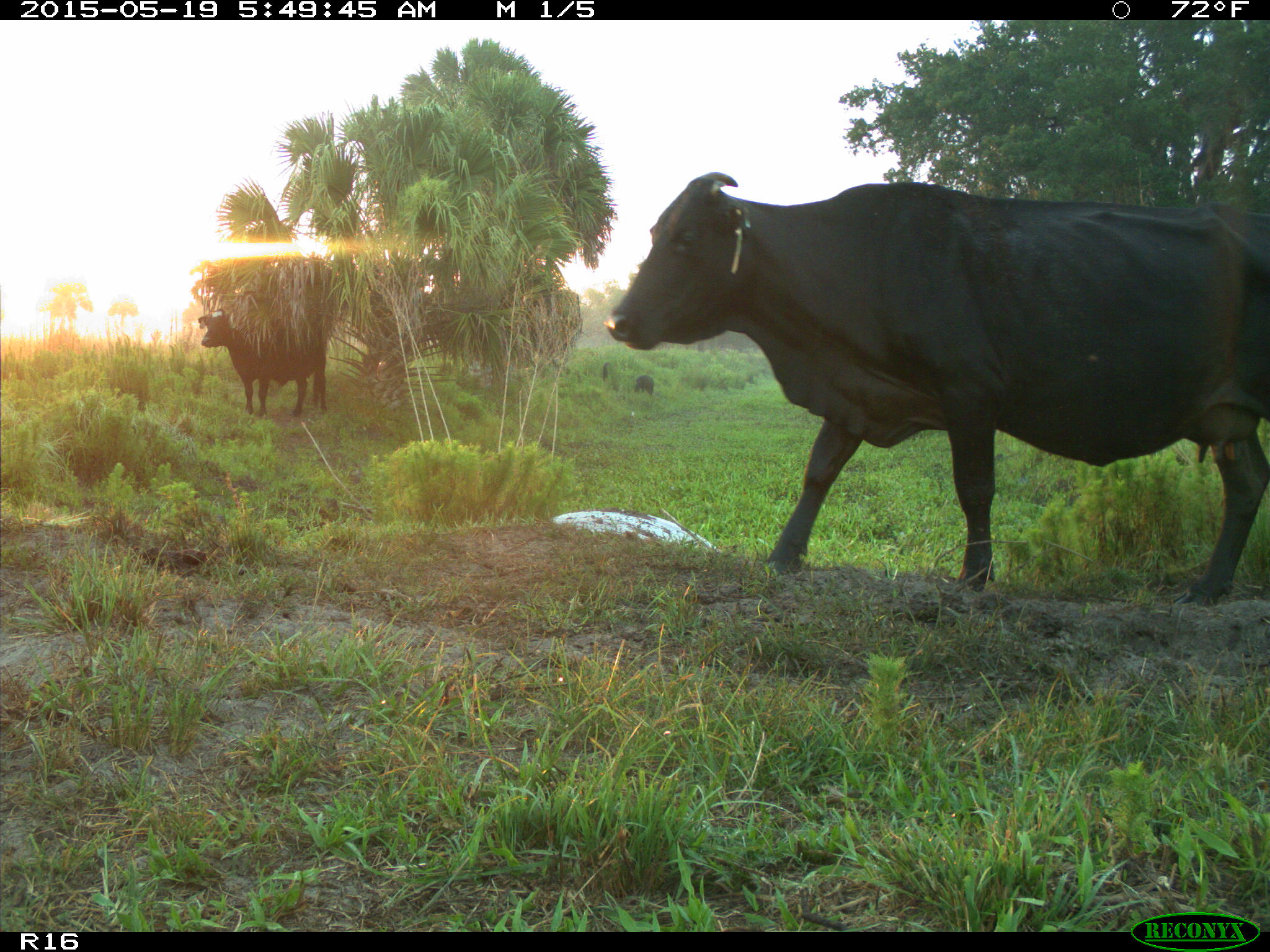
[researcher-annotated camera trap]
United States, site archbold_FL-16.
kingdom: Animalia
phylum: Chordata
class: Mammalia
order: Artiodactyla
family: Suidae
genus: Sus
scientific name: Sus scrofa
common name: wild boar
Sus scrofa (wild boar).